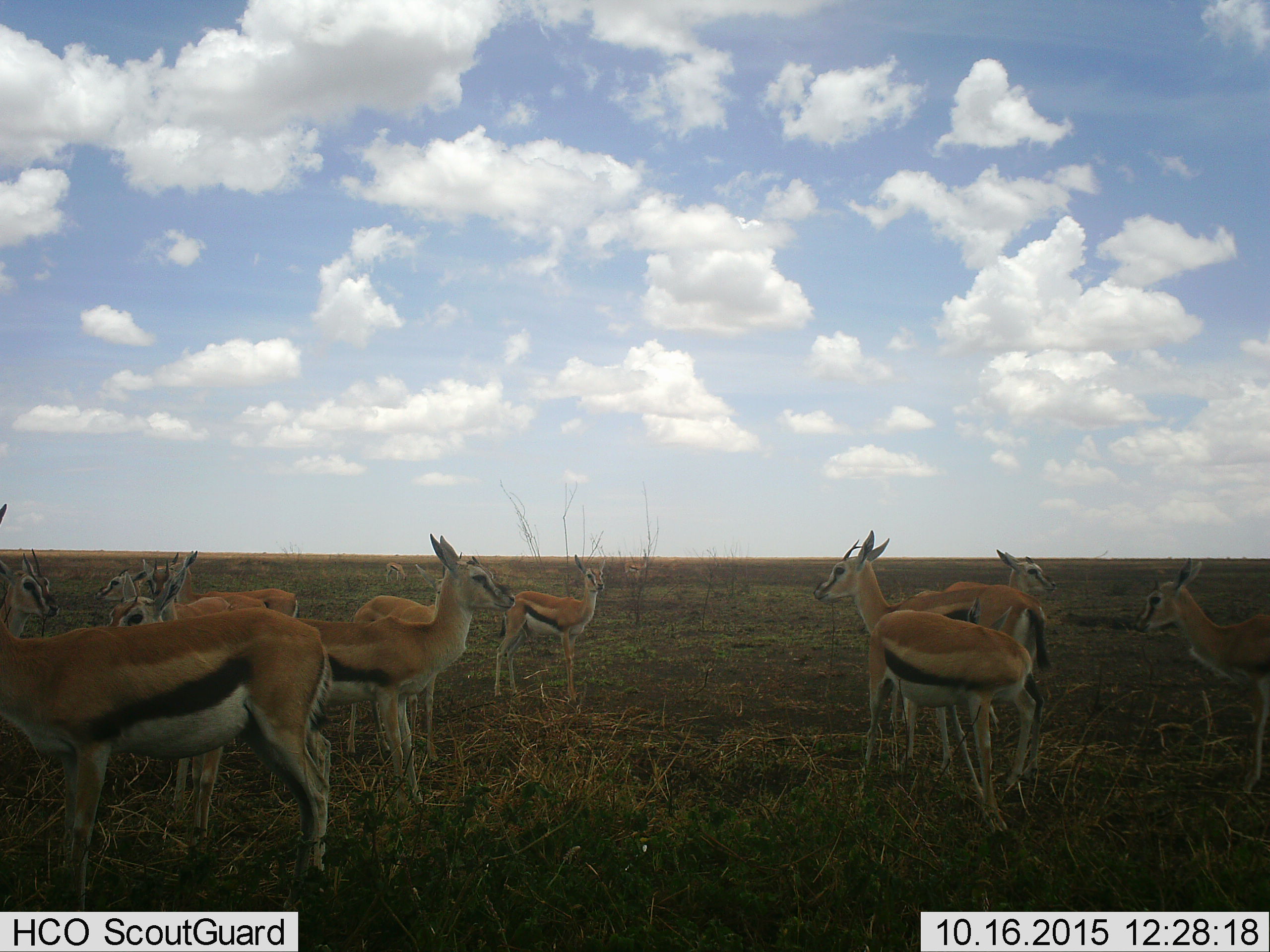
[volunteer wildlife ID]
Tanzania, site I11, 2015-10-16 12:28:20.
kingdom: Animalia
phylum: Chordata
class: Mammalia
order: Artiodactyla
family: Bovidae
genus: Eudorcas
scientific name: Eudorcas thomsonii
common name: thomson's gazelle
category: gazellethomsons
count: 11-50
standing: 100%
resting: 10%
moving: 20%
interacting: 10%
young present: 20%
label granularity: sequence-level